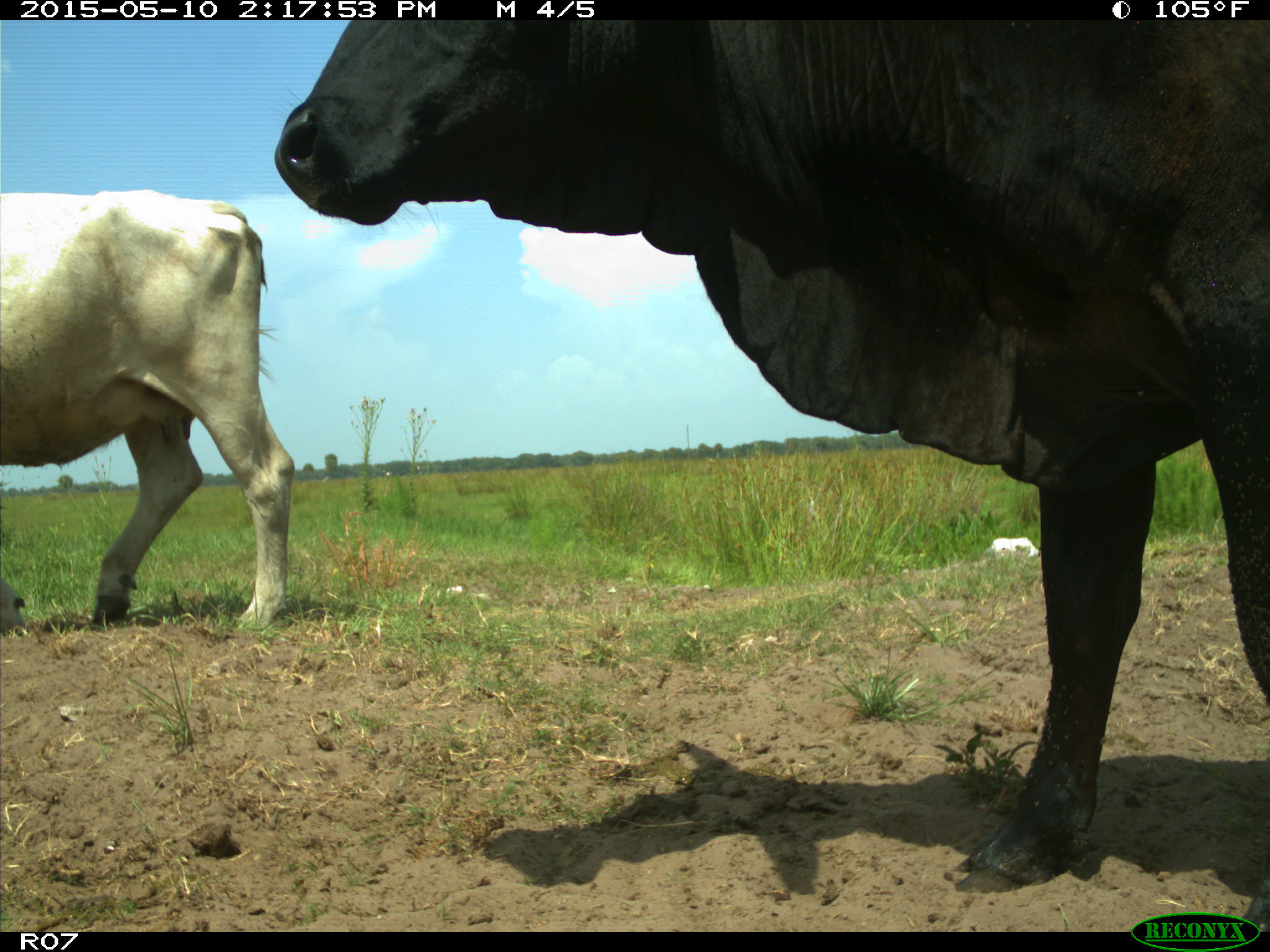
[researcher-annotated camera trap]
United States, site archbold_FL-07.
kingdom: Animalia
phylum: Chordata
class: Mammalia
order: Artiodactyla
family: Bovidae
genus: Bos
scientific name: Bos taurus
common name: domestic cow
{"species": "Bos taurus (domestic cow)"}